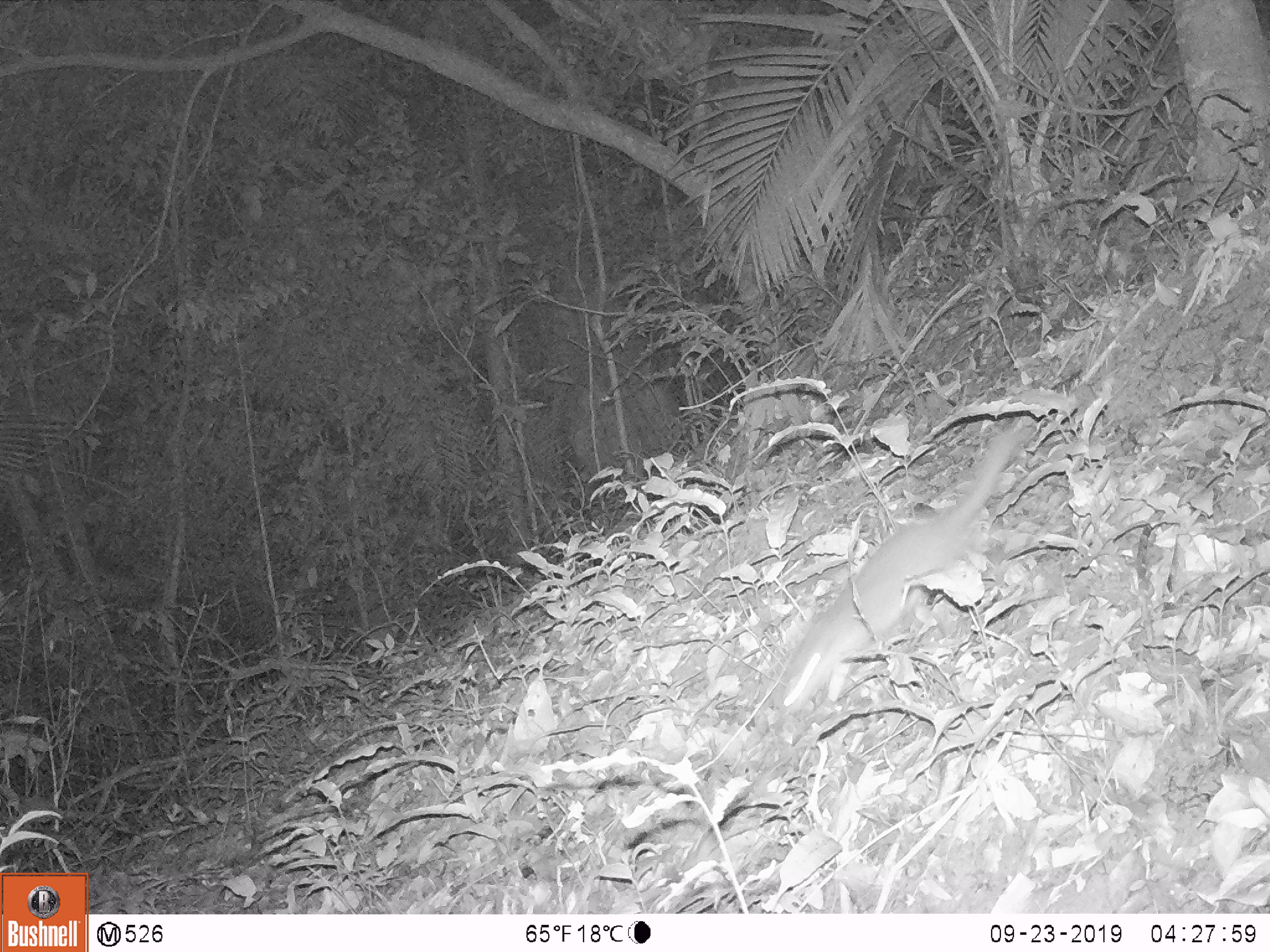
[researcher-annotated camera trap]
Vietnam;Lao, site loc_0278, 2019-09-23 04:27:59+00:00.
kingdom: Animalia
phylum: Chordata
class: Mammalia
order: Carnivora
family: Mustelidae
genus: Melogale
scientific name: Melogale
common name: ferret badger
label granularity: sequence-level